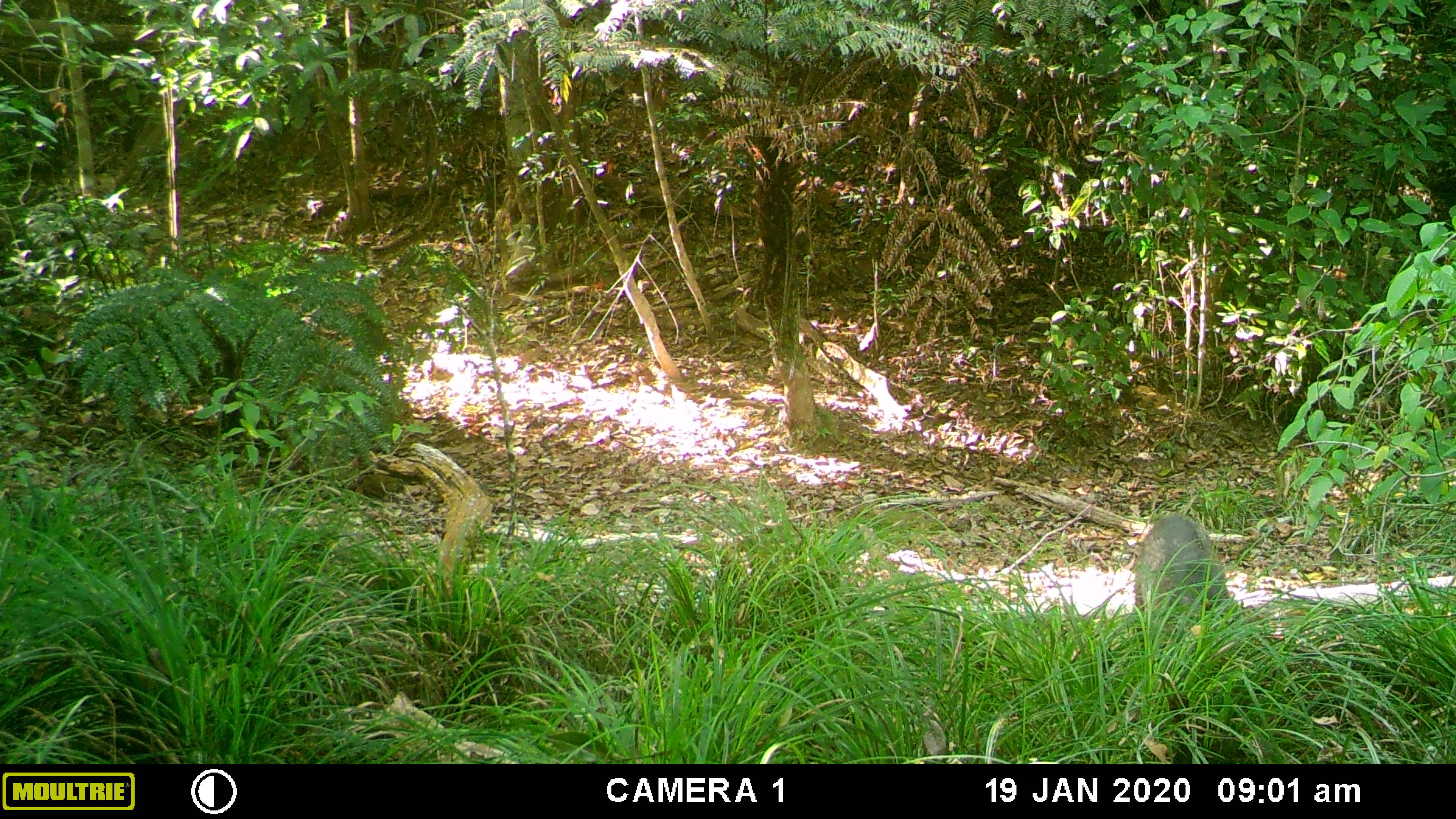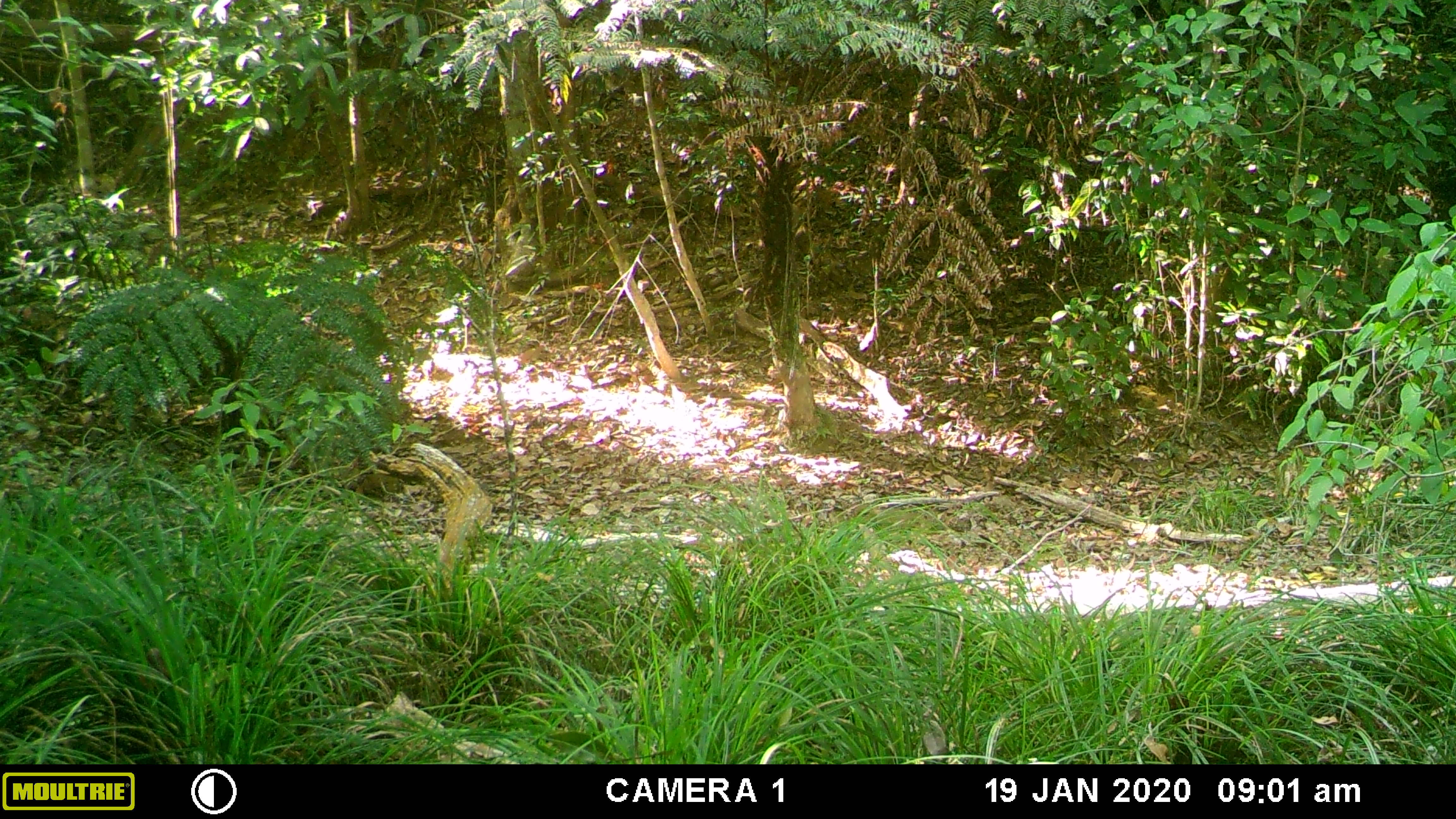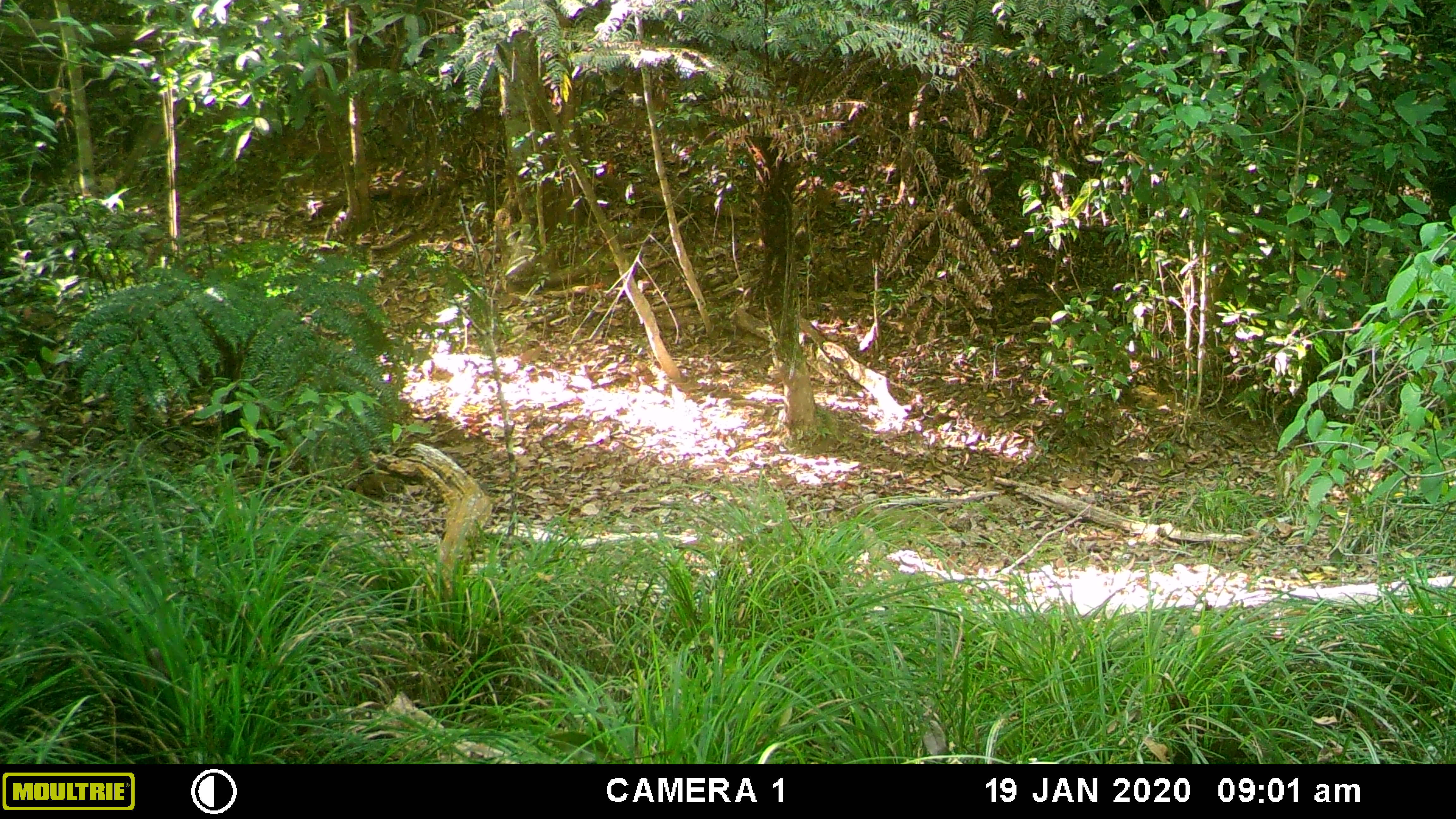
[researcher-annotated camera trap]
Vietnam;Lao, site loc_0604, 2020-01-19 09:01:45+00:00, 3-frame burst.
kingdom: Animalia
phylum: Chordata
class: Mammalia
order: Artiodactyla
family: Suidae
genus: Sus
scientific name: Sus scrofa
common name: eurasian wild pig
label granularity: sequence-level